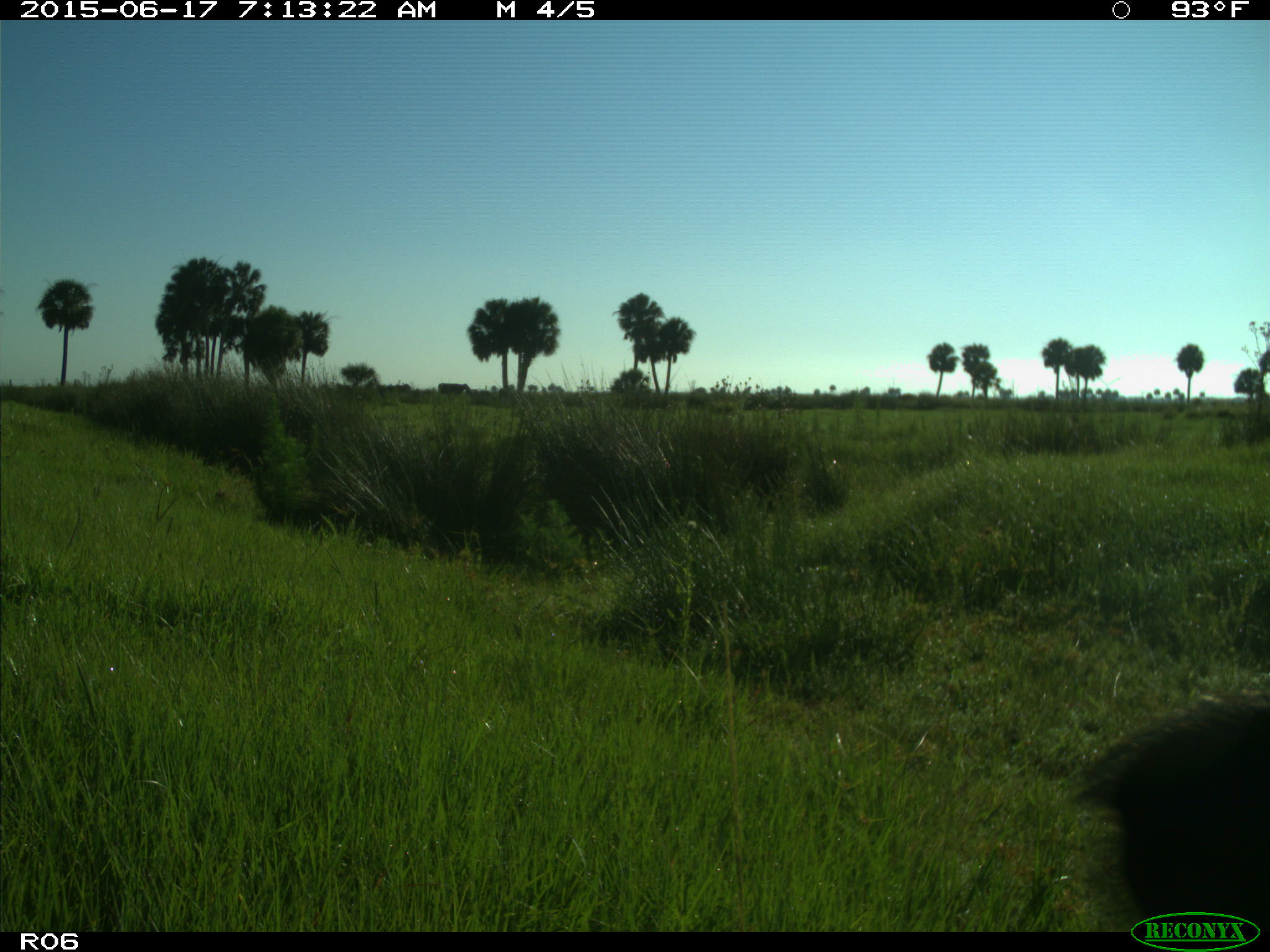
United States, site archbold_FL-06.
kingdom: Animalia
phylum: Chordata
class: Mammalia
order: Artiodactyla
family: Bovidae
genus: Bos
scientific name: Bos taurus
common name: domestic cow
Bos taurus (domestic cow).